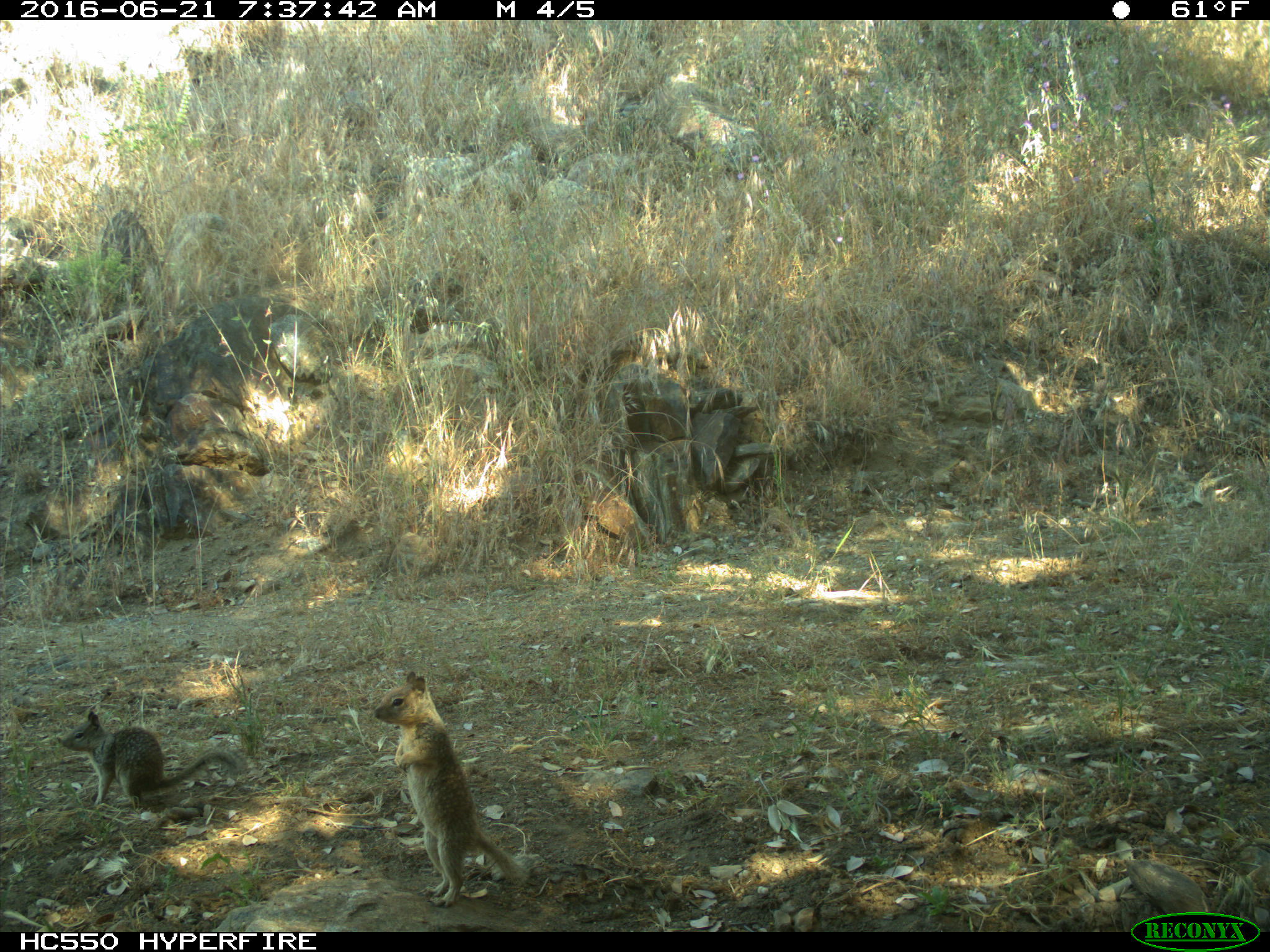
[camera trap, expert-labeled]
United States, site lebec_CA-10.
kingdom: Animalia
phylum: Chordata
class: Mammalia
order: Rodentia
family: Sciuridae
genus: Otospermophilus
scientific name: Otospermophilus beecheyi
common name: california ground squirrel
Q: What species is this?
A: Otospermophilus beecheyi (california ground squirrel).